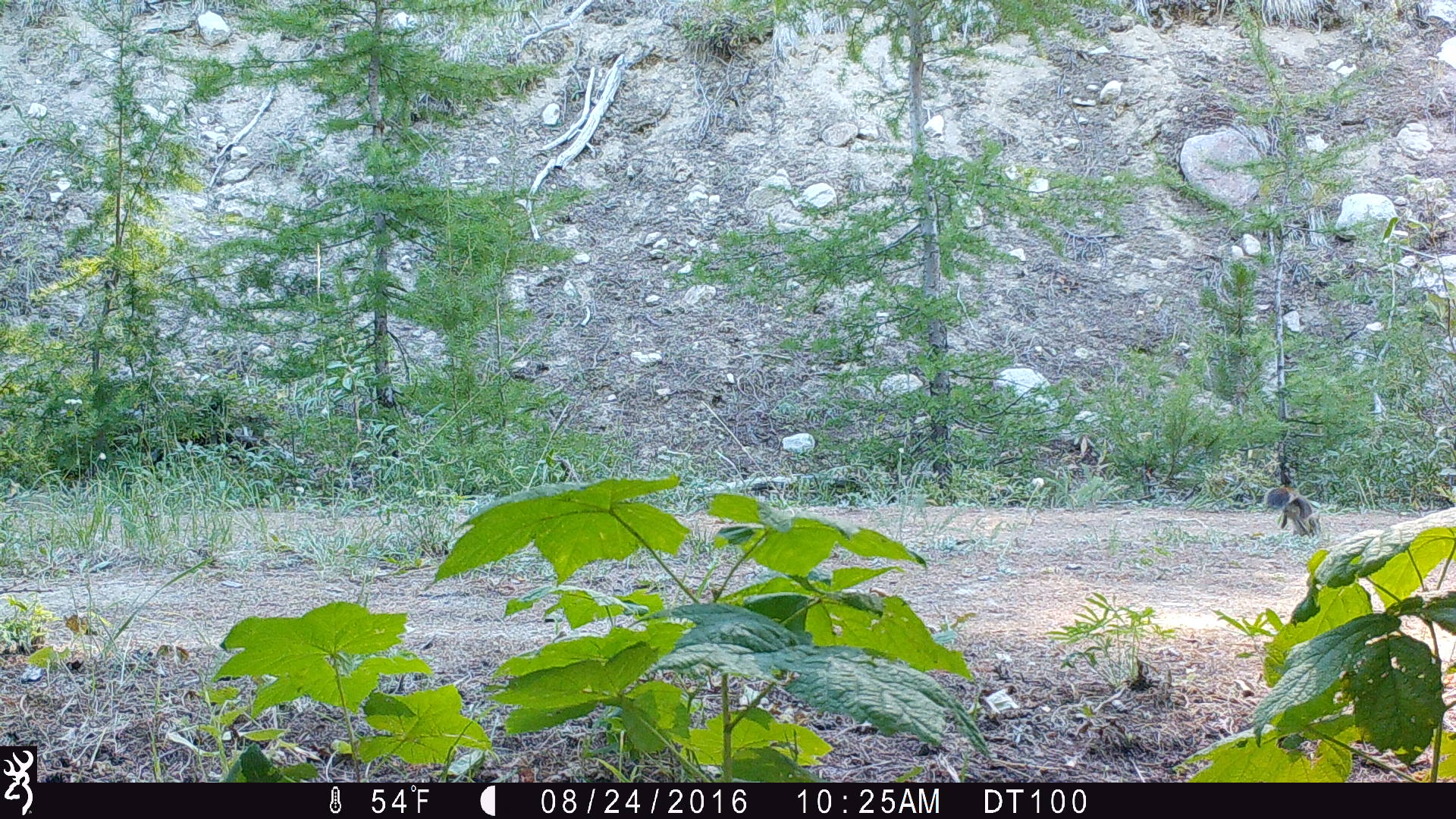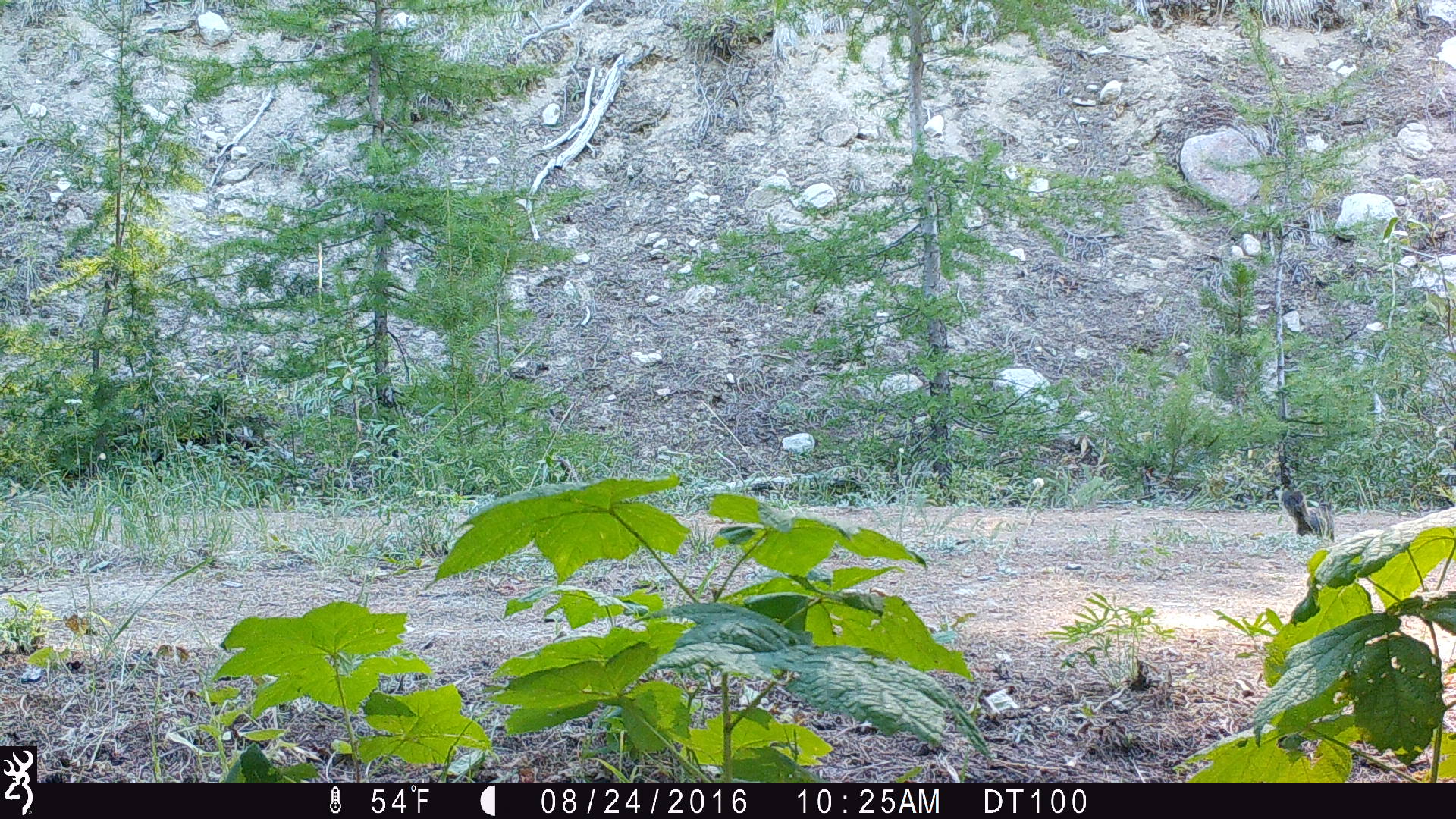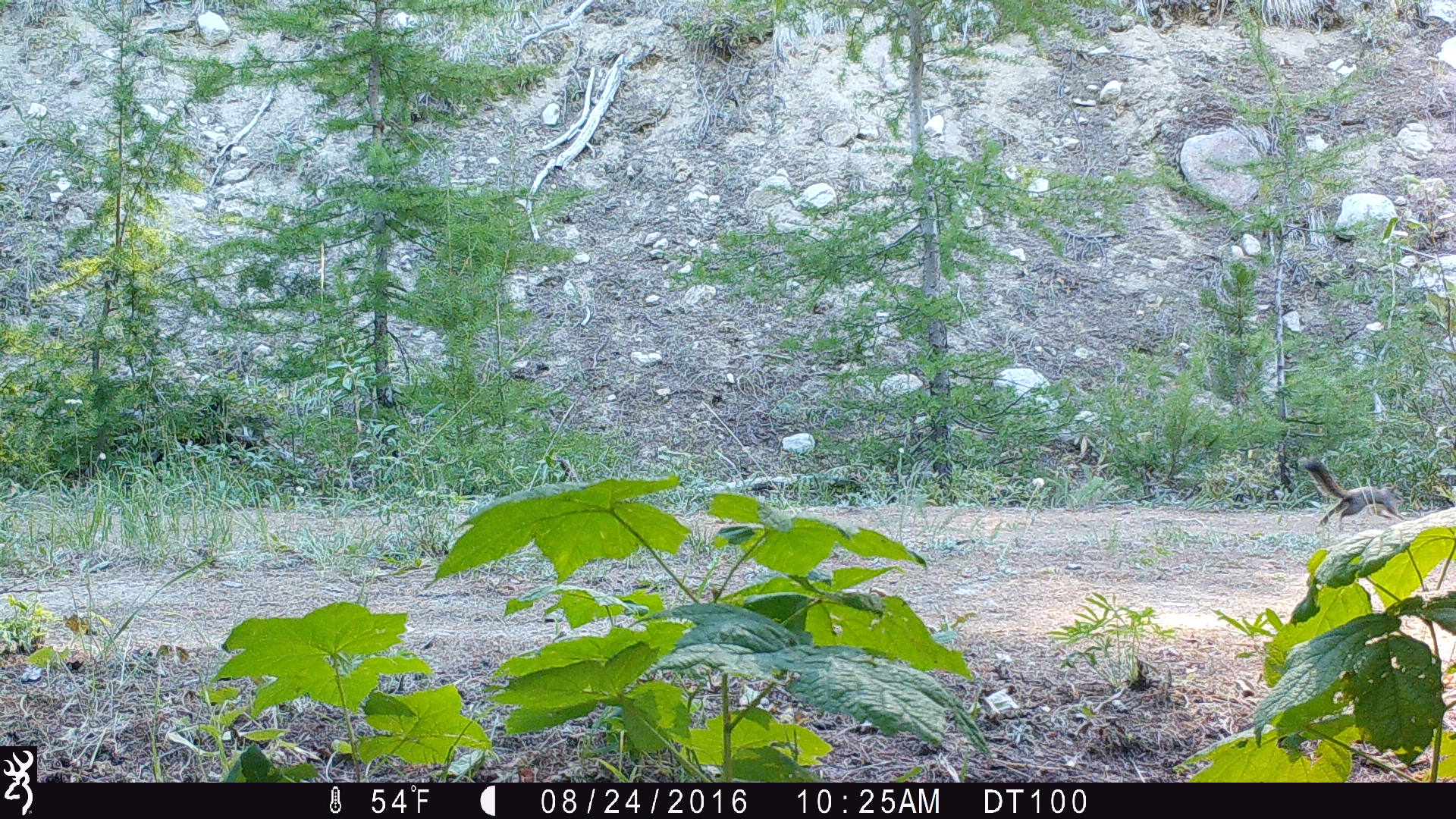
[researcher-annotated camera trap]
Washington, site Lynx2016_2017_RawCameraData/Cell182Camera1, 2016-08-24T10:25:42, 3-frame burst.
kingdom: Animalia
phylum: Chordata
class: Mammalia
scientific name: Mammalia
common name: small mammal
Small mammal (Mammalia). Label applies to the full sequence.